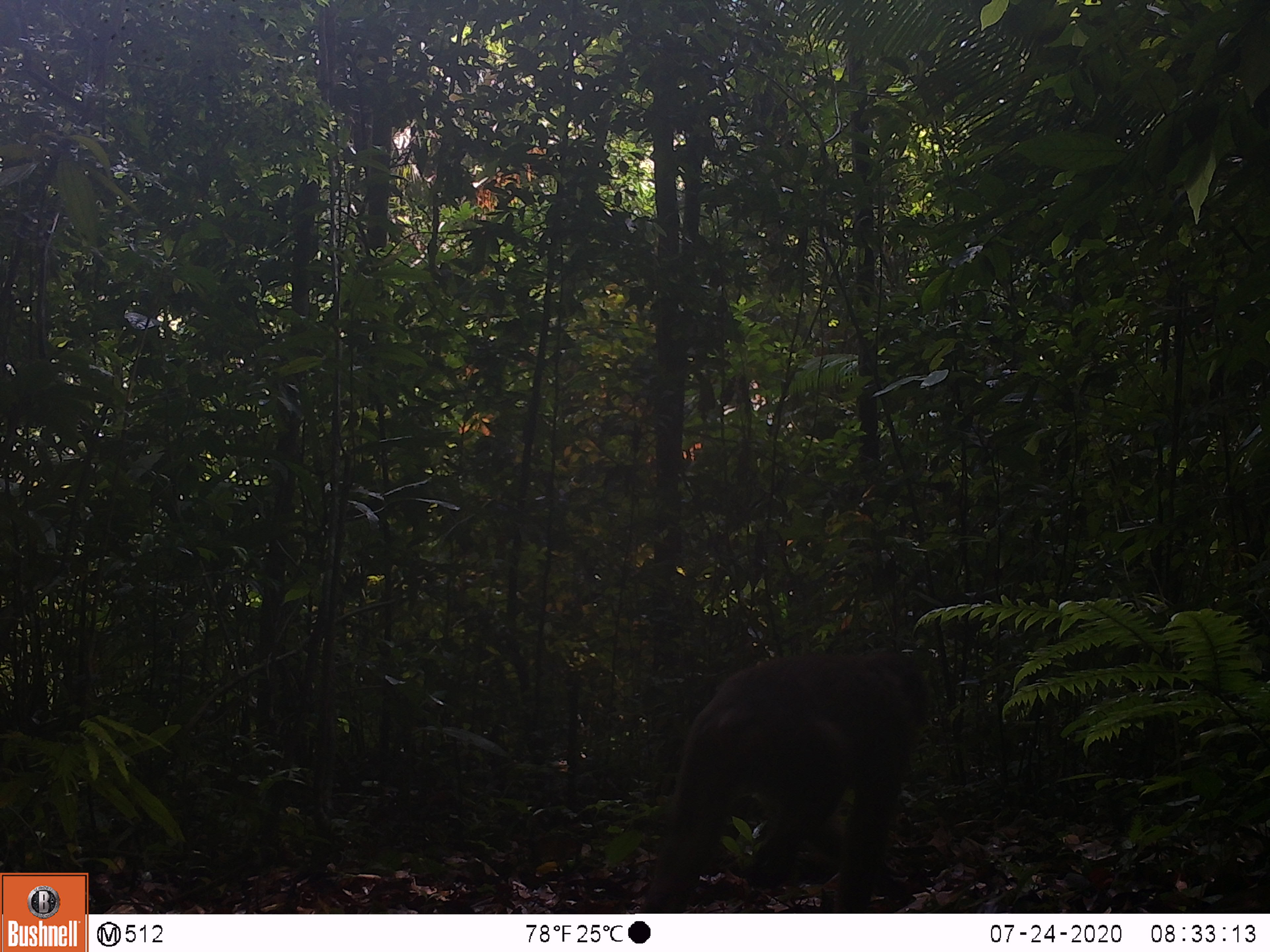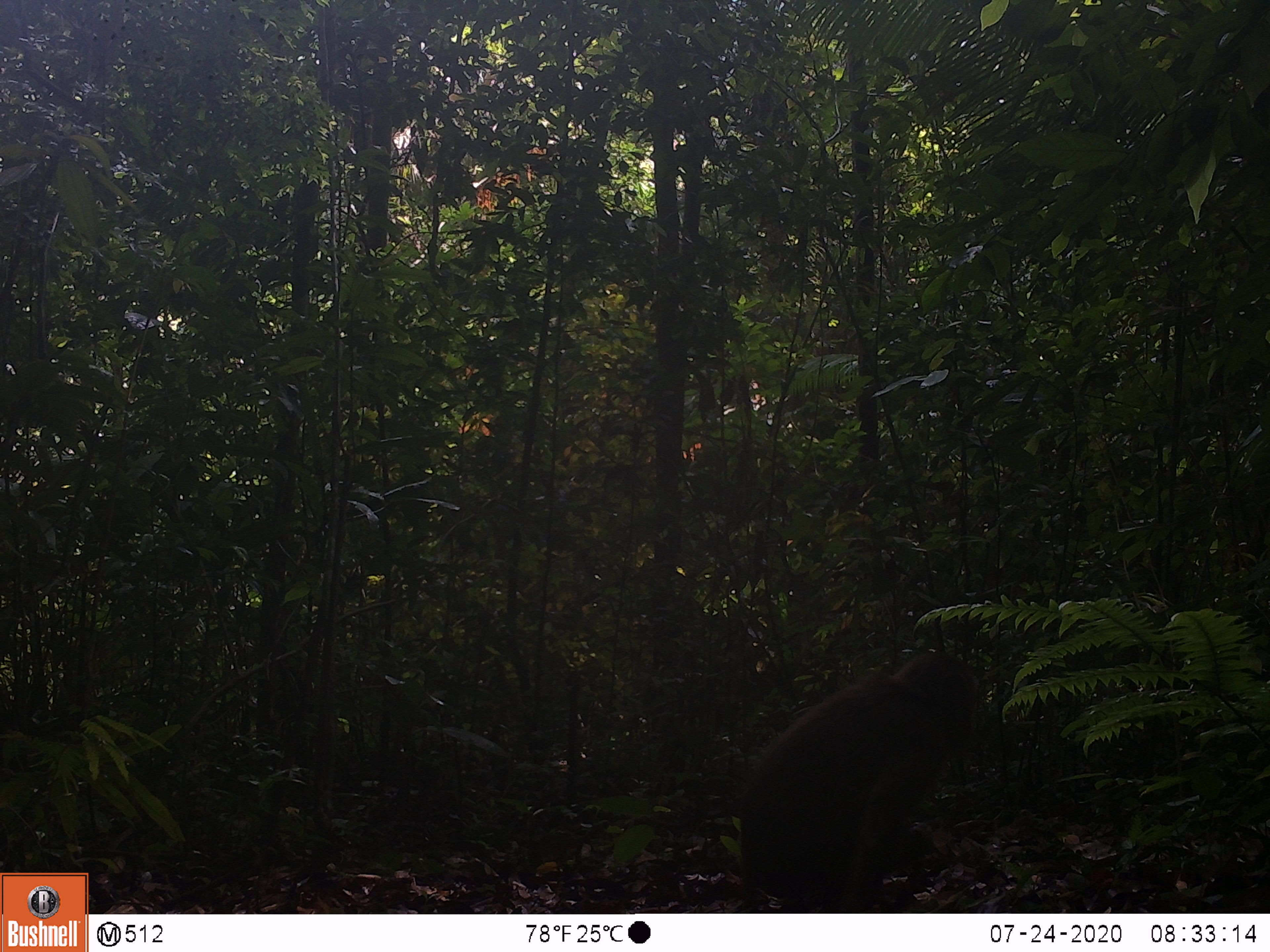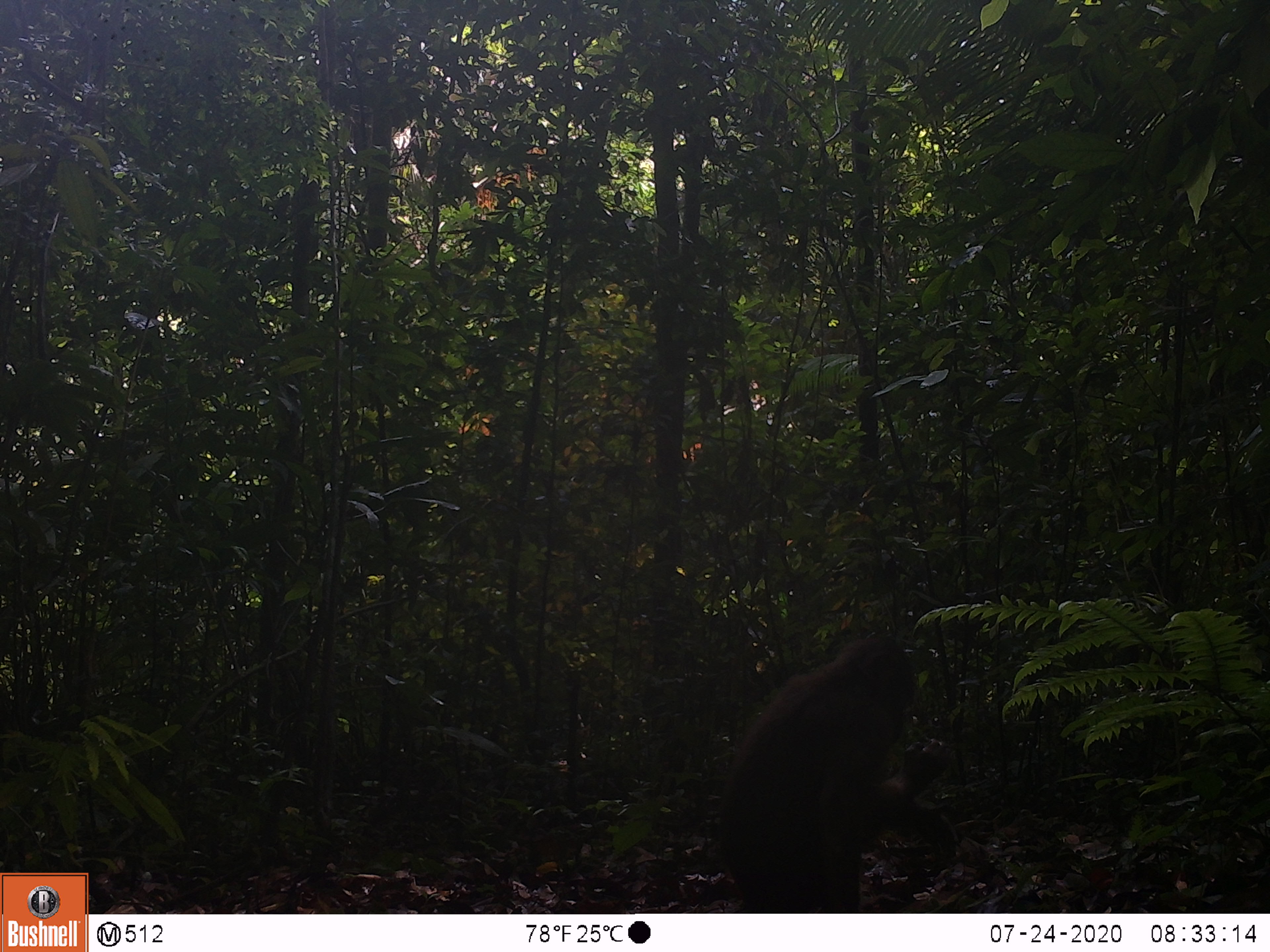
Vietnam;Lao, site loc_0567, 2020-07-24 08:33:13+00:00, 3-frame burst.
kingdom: Animalia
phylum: Chordata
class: Mammalia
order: Primates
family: Cercopithecidae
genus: Macaca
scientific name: Macaca arctoides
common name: stump-tailed macaque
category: stump tailed macaque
Stump tailed macaque (stump-tailed macaque) (Macaca arctoides). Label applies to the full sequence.